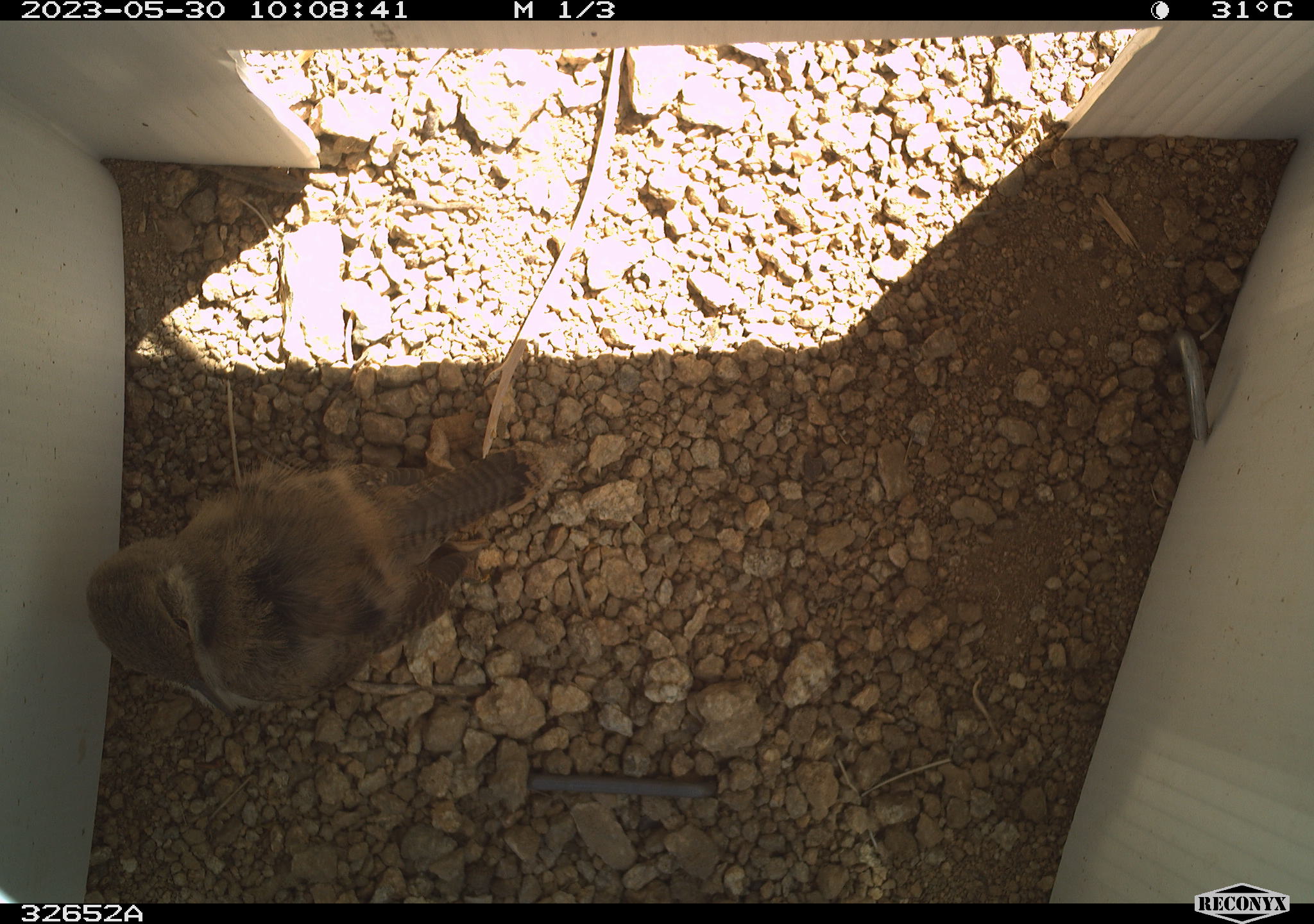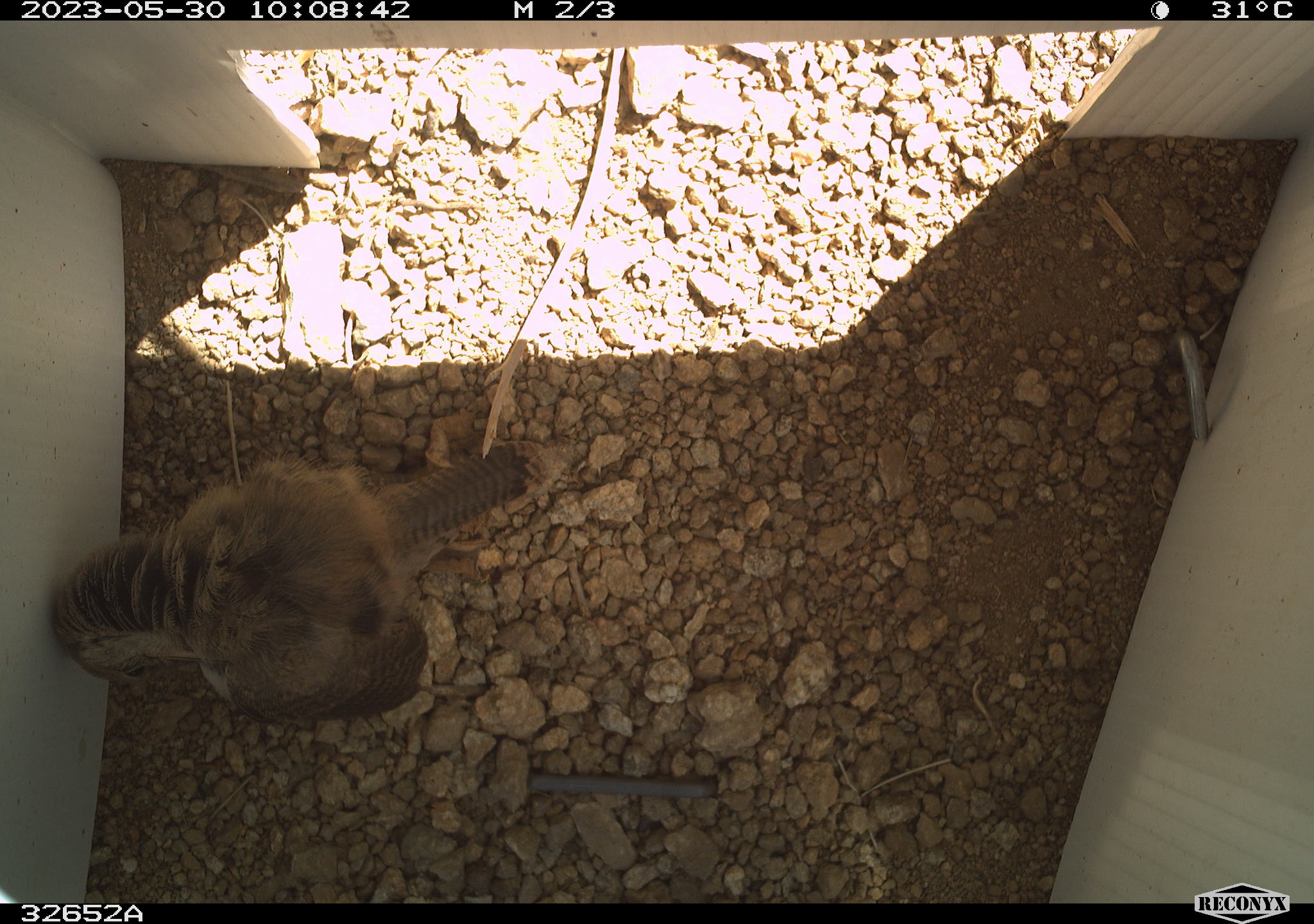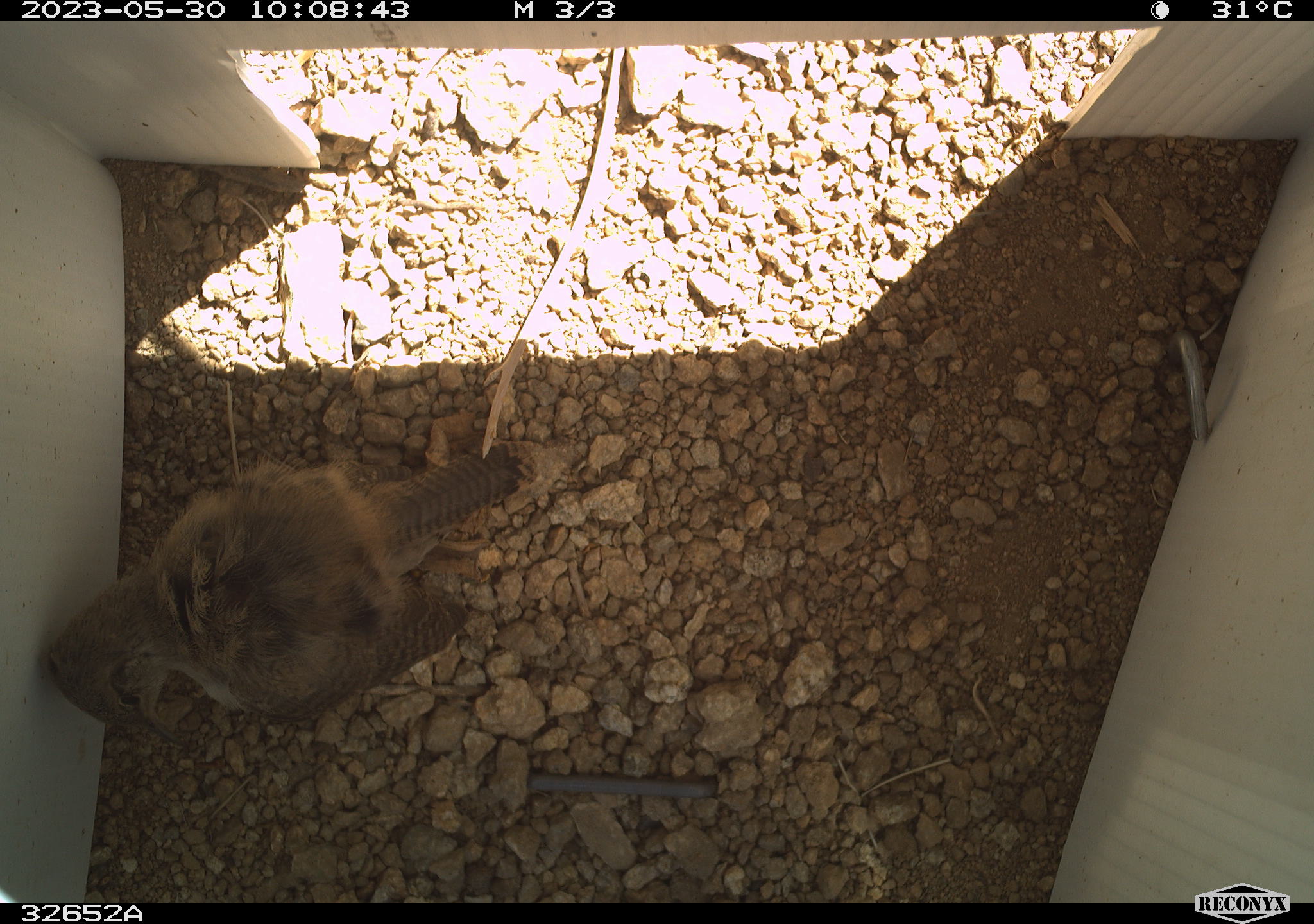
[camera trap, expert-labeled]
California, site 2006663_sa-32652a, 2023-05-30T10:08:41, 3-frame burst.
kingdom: Animalia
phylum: Chordata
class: Aves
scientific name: Aves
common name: bird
Bird (Aves).